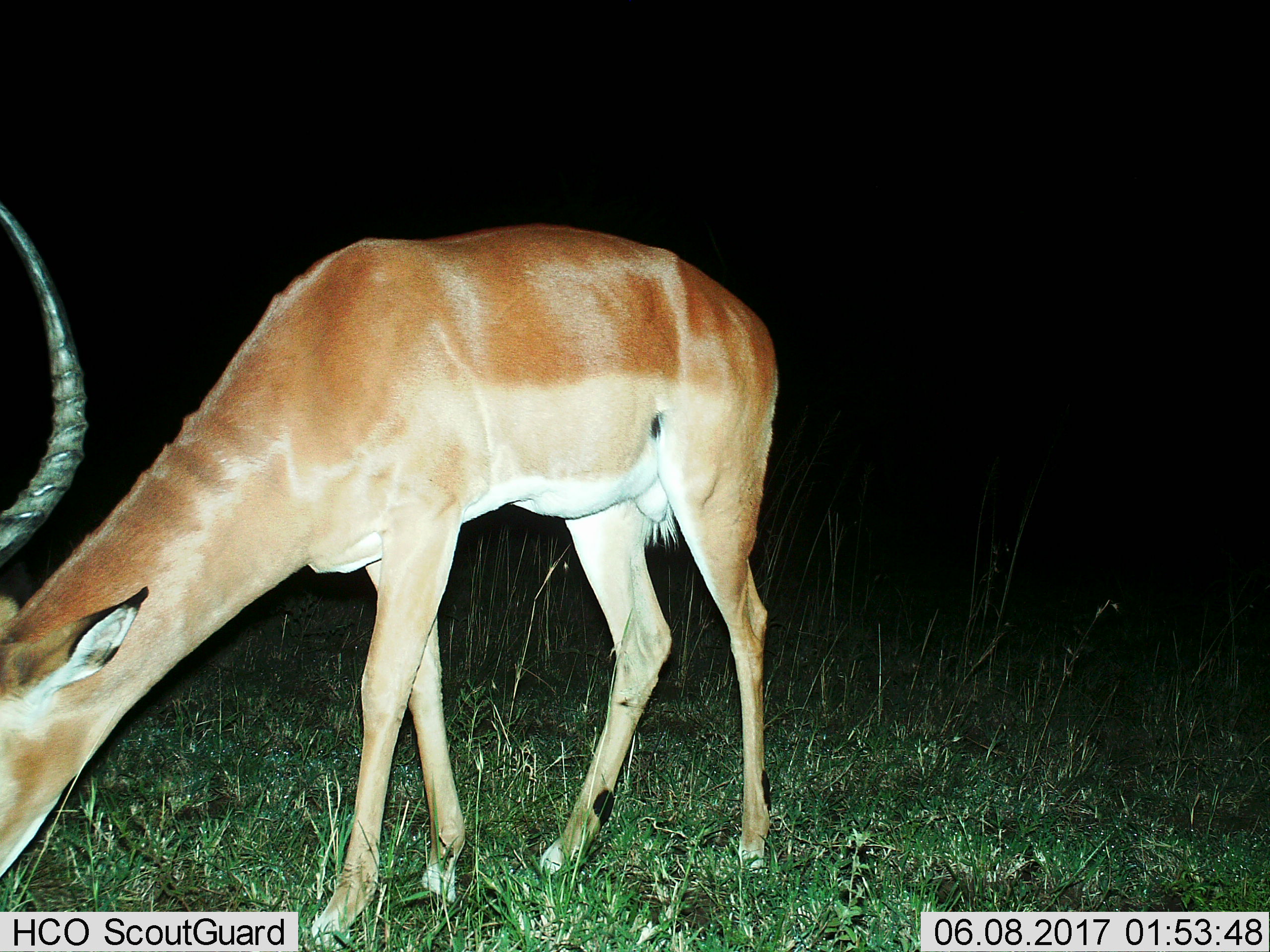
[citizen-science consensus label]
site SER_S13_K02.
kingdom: Animalia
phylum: Chordata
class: Mammalia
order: Artiodactyla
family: Bovidae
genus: Aepyceros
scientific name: Aepyceros melampus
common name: impala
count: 1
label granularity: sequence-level